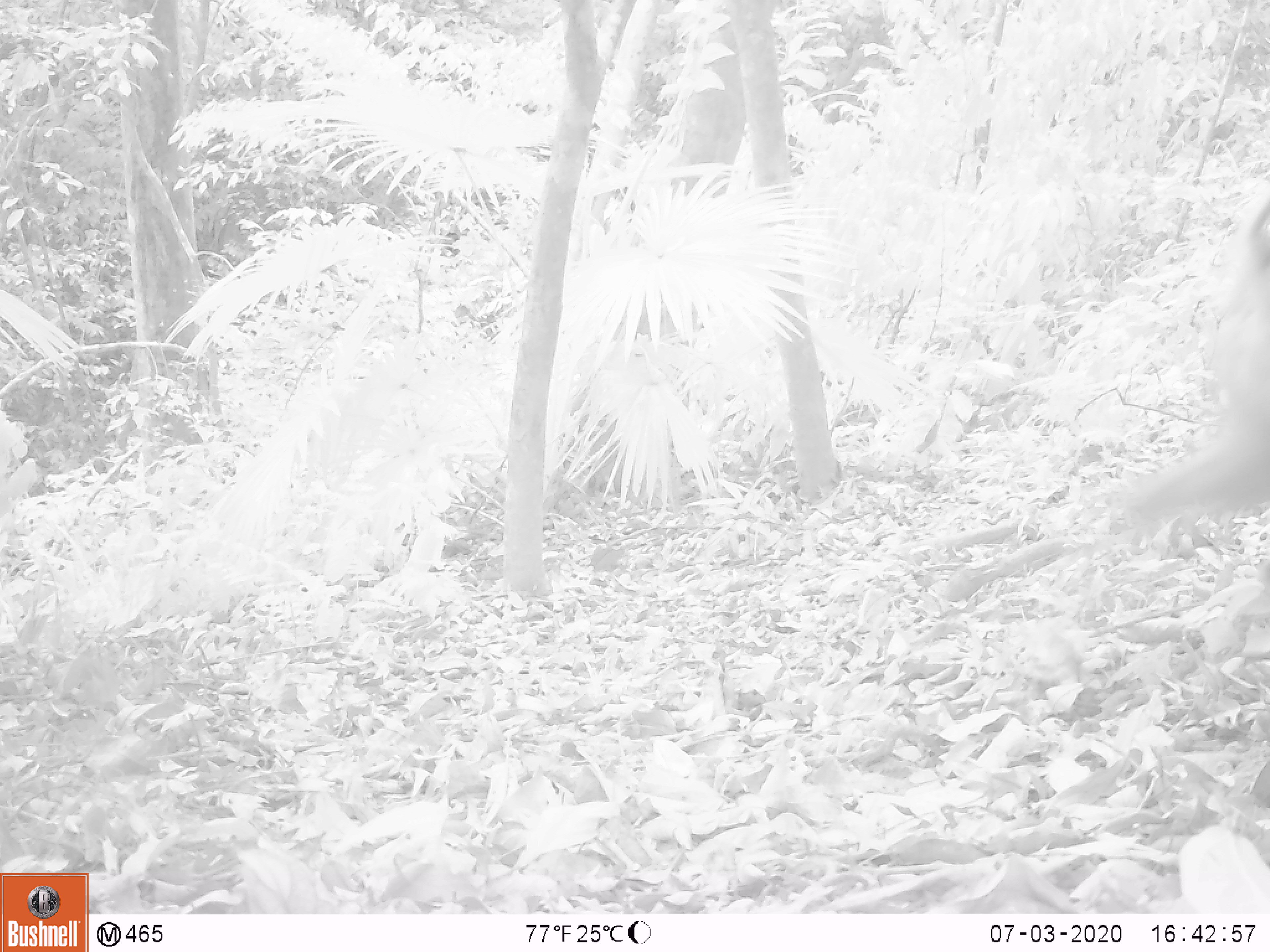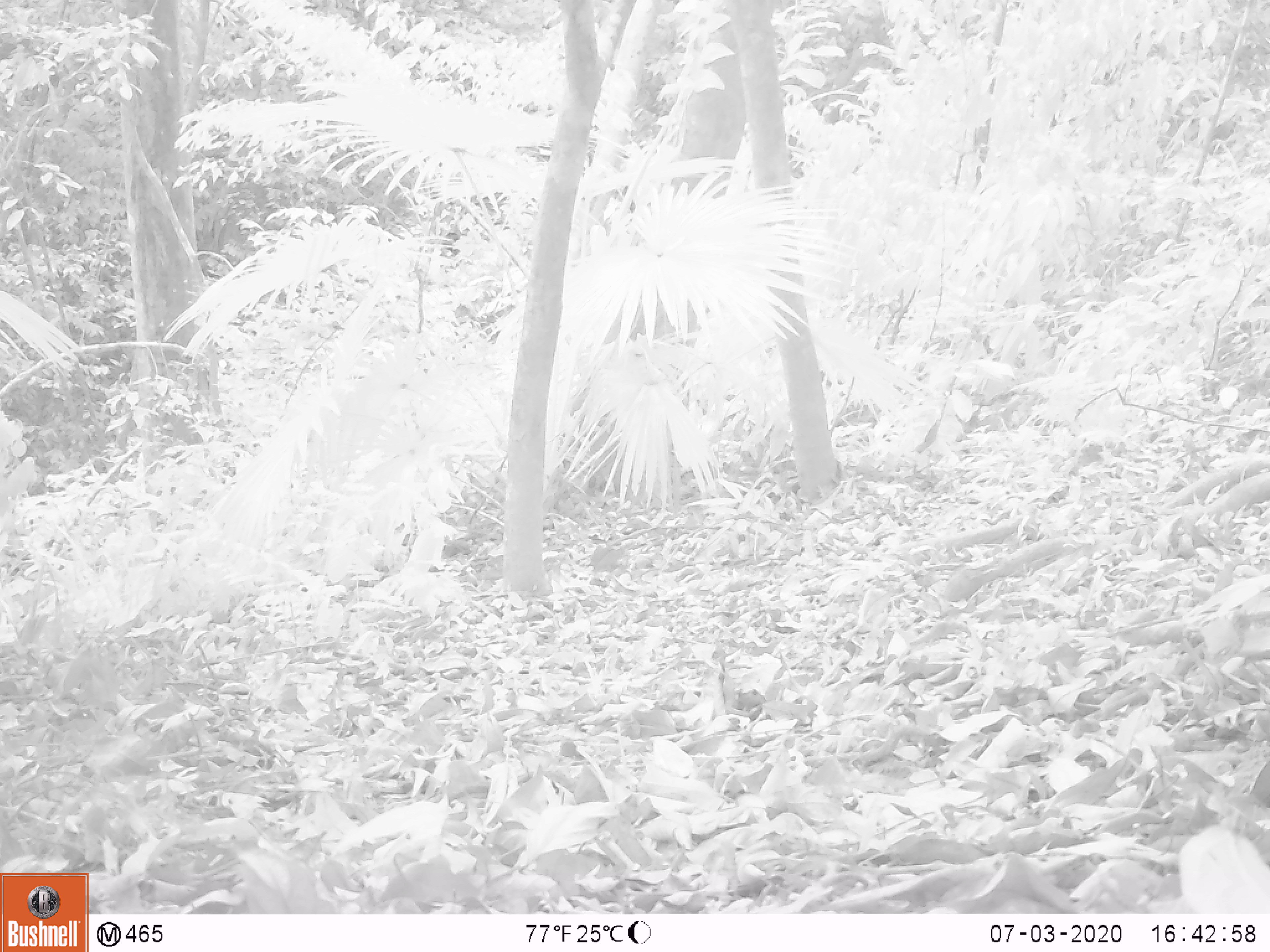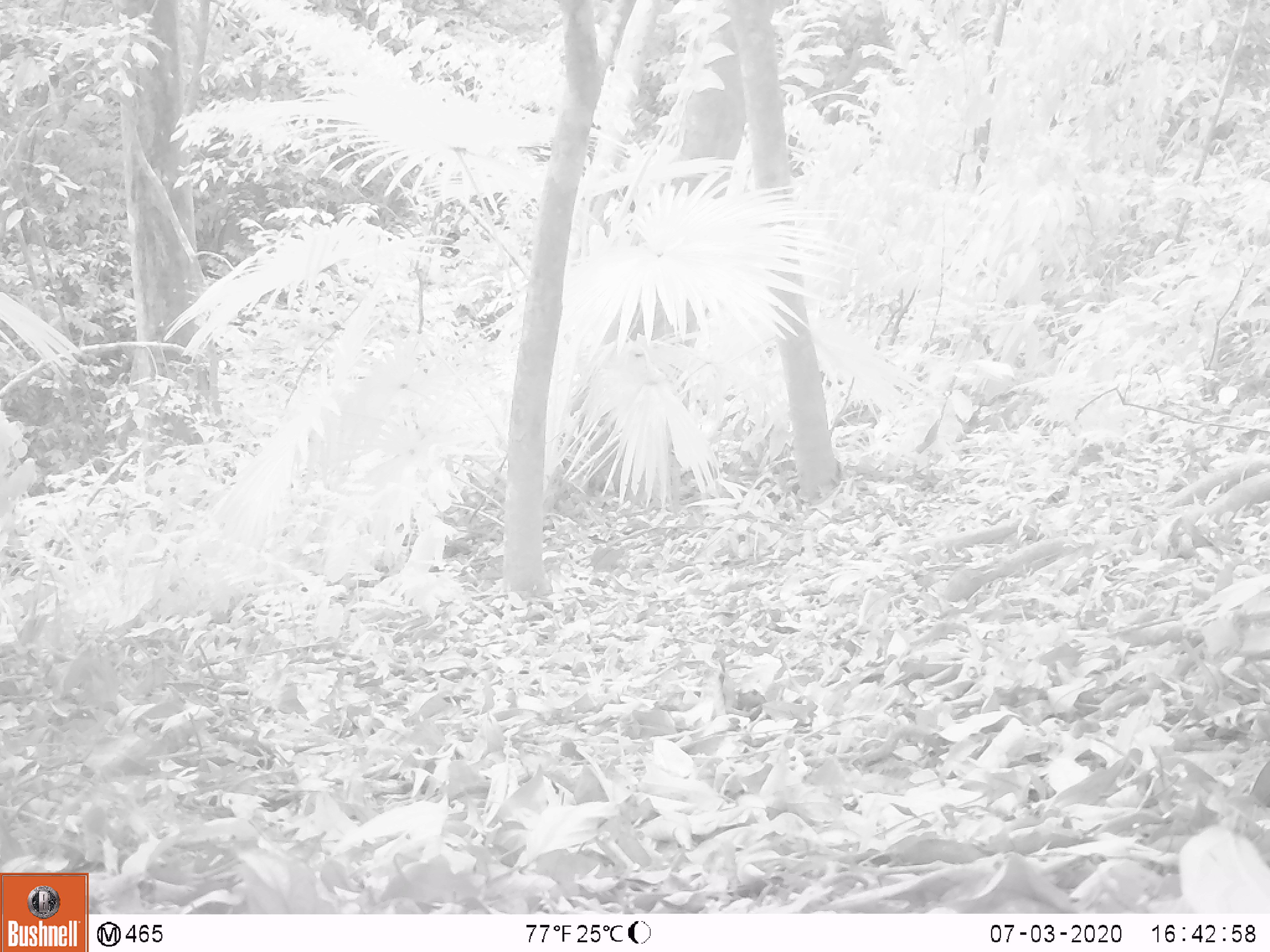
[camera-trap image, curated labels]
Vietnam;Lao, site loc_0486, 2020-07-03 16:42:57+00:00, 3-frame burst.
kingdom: Animalia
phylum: Chordata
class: Mammalia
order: Primates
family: Cercopithecidae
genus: Macaca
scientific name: Macaca nemestrina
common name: pig-tailed macaque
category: pig tailed macaque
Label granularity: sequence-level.